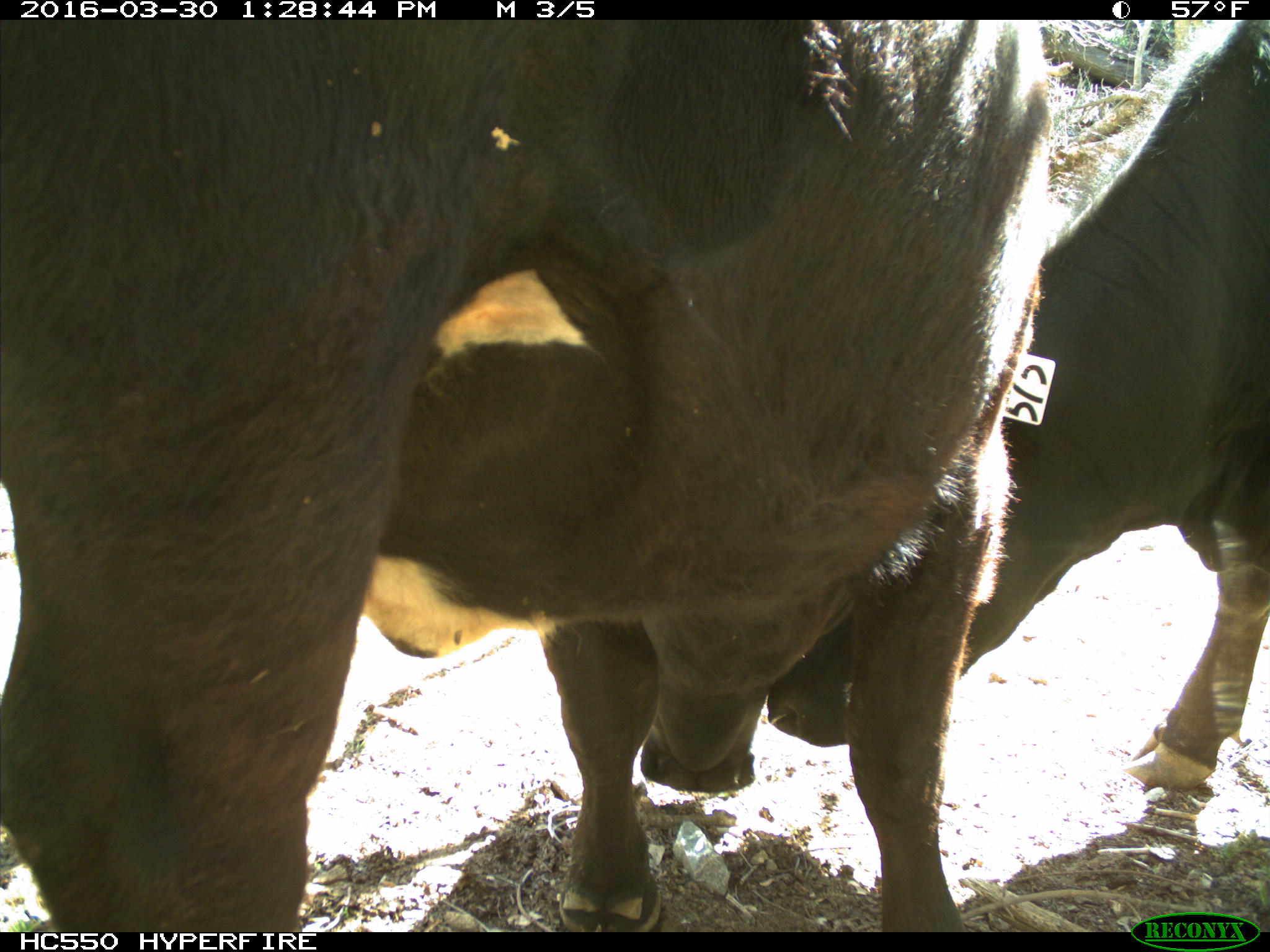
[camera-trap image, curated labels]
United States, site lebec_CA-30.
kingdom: Animalia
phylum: Chordata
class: Mammalia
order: Artiodactyla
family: Bovidae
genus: Bos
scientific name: Bos taurus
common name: domestic cow